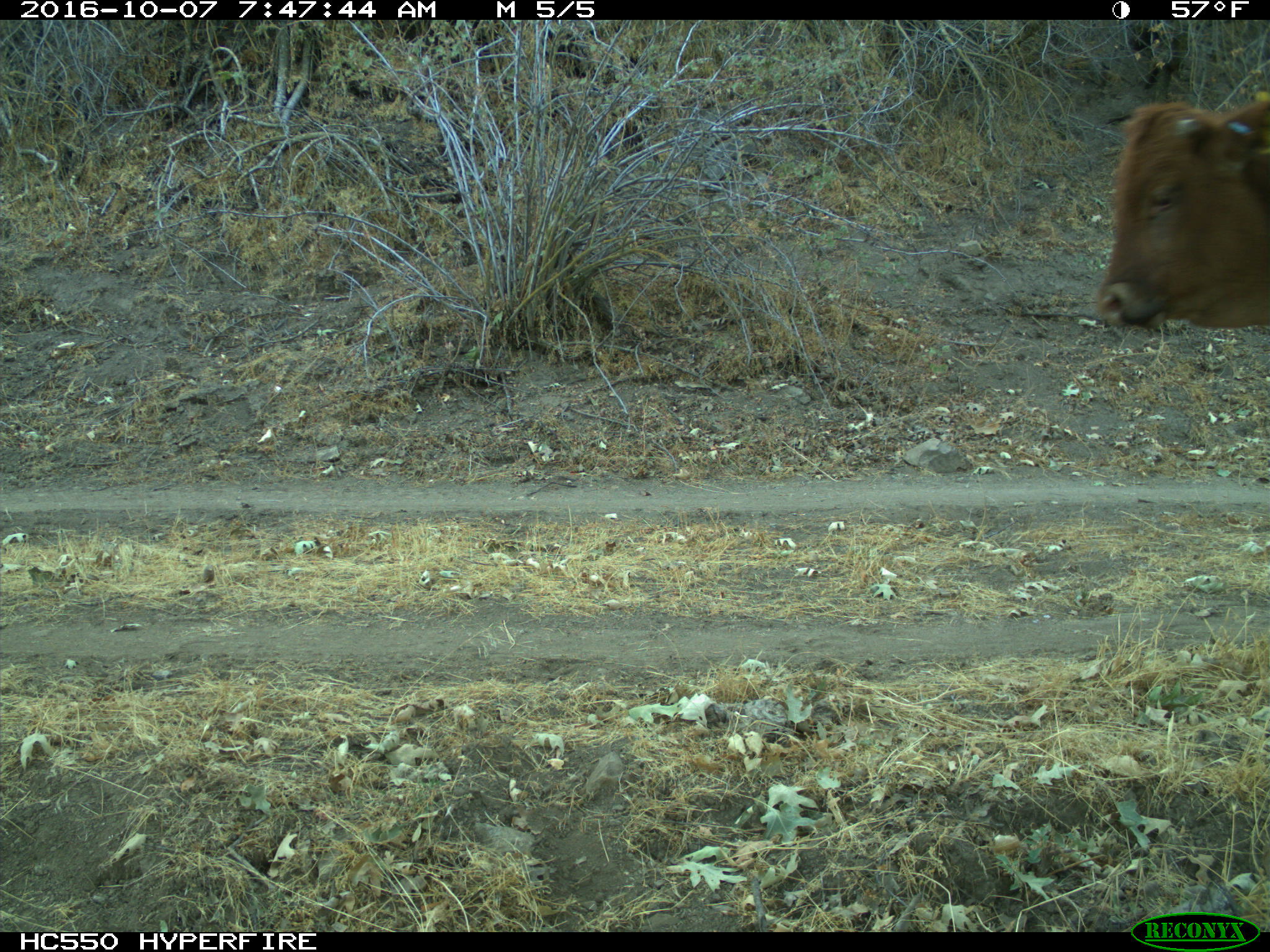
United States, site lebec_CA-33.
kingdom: Animalia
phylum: Chordata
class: Mammalia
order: Artiodactyla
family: Bovidae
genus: Bos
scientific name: Bos taurus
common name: domestic cow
Bos taurus (domestic cow).